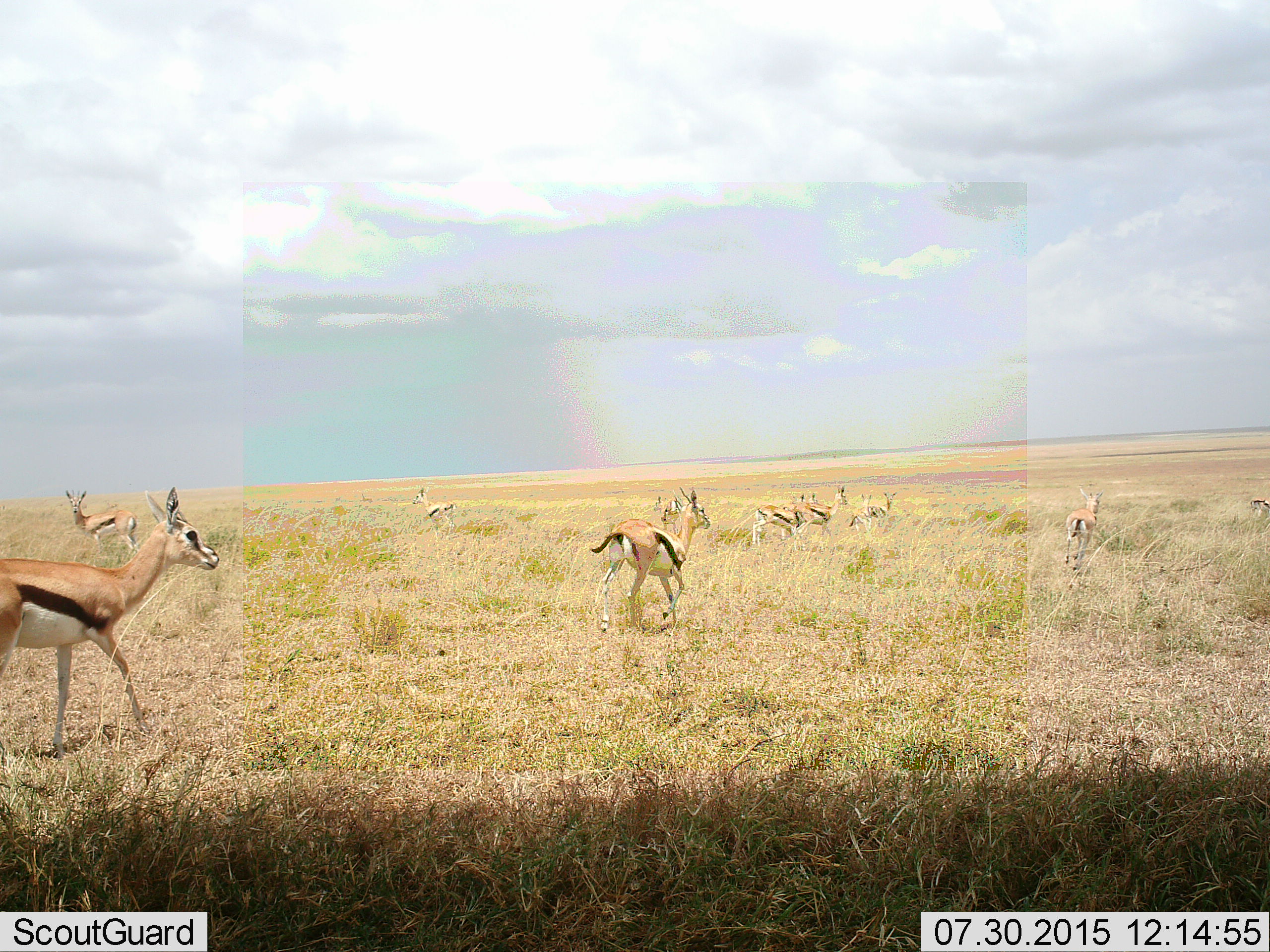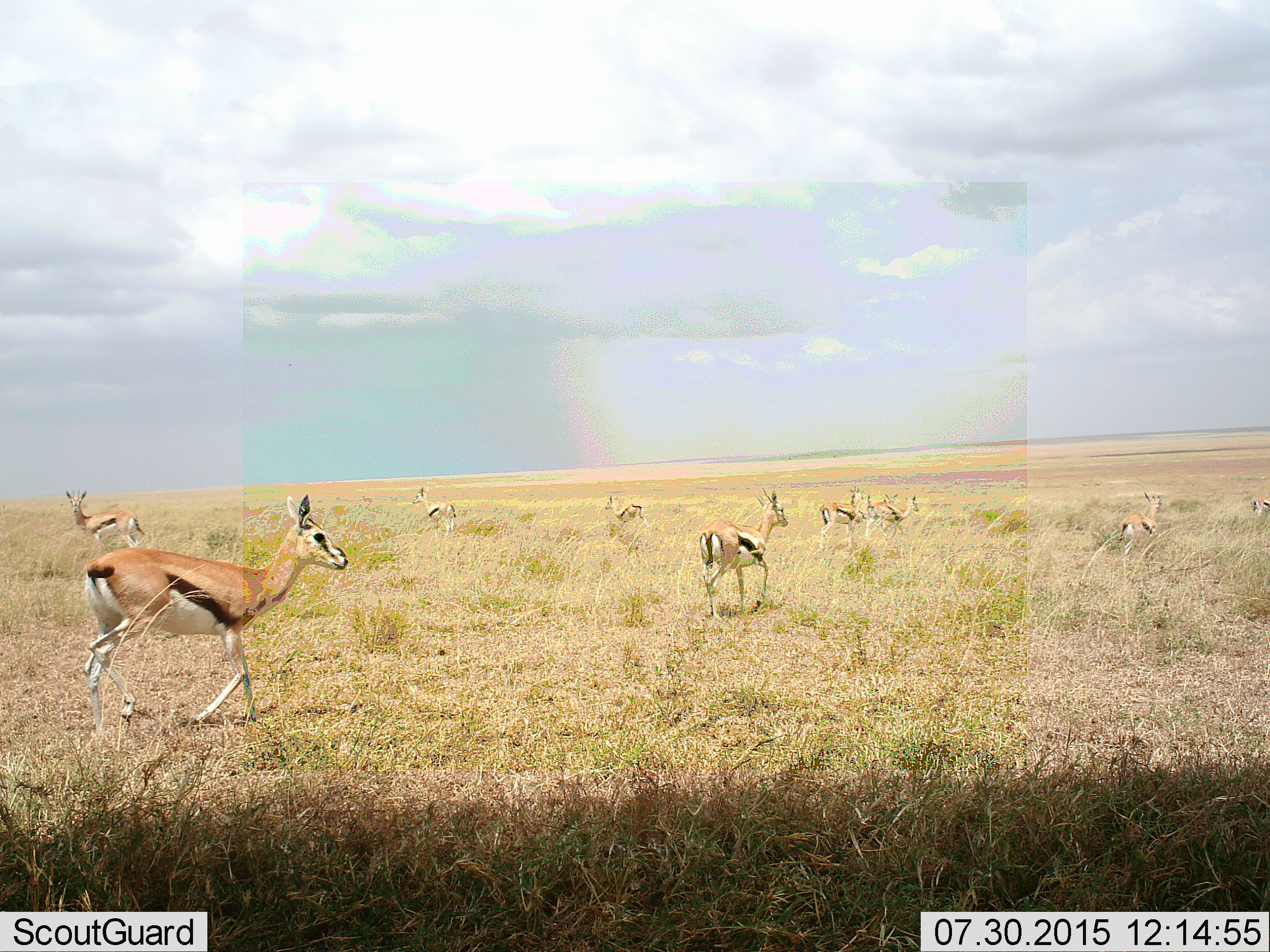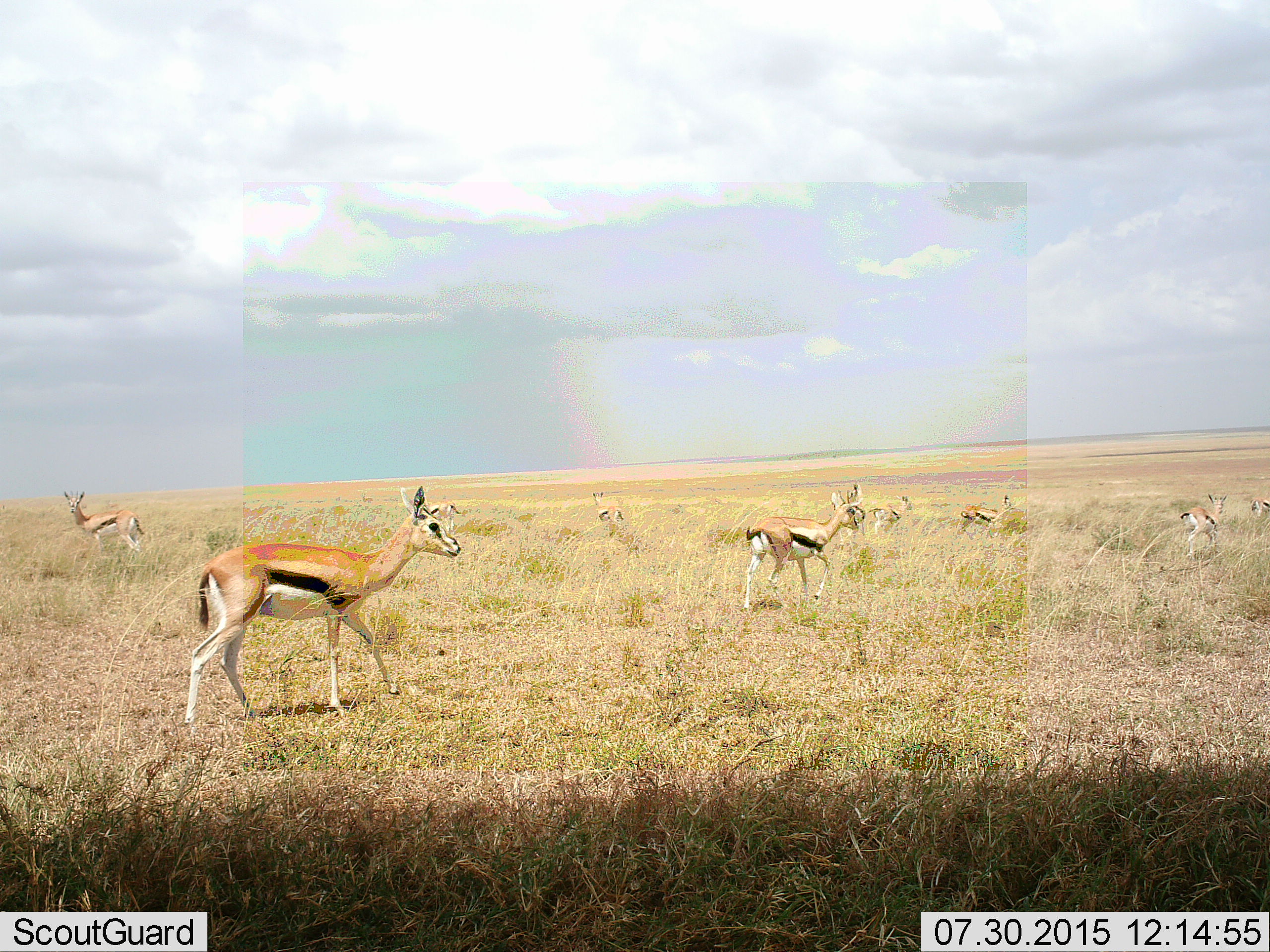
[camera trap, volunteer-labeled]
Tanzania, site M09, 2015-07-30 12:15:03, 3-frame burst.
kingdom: Animalia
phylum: Chordata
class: Mammalia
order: Artiodactyla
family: Bovidae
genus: Eudorcas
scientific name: Eudorcas thomsonii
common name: thomson's gazelle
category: gazellethomsons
Gazellethomsons (thomson's gazelle) (Eudorcas thomsonii), count 11-50. Behavior (volunteer vote fractions): standing 40%, resting 0%, moving 100%, interacting 10%. Young present (vote fraction): 0%. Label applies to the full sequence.